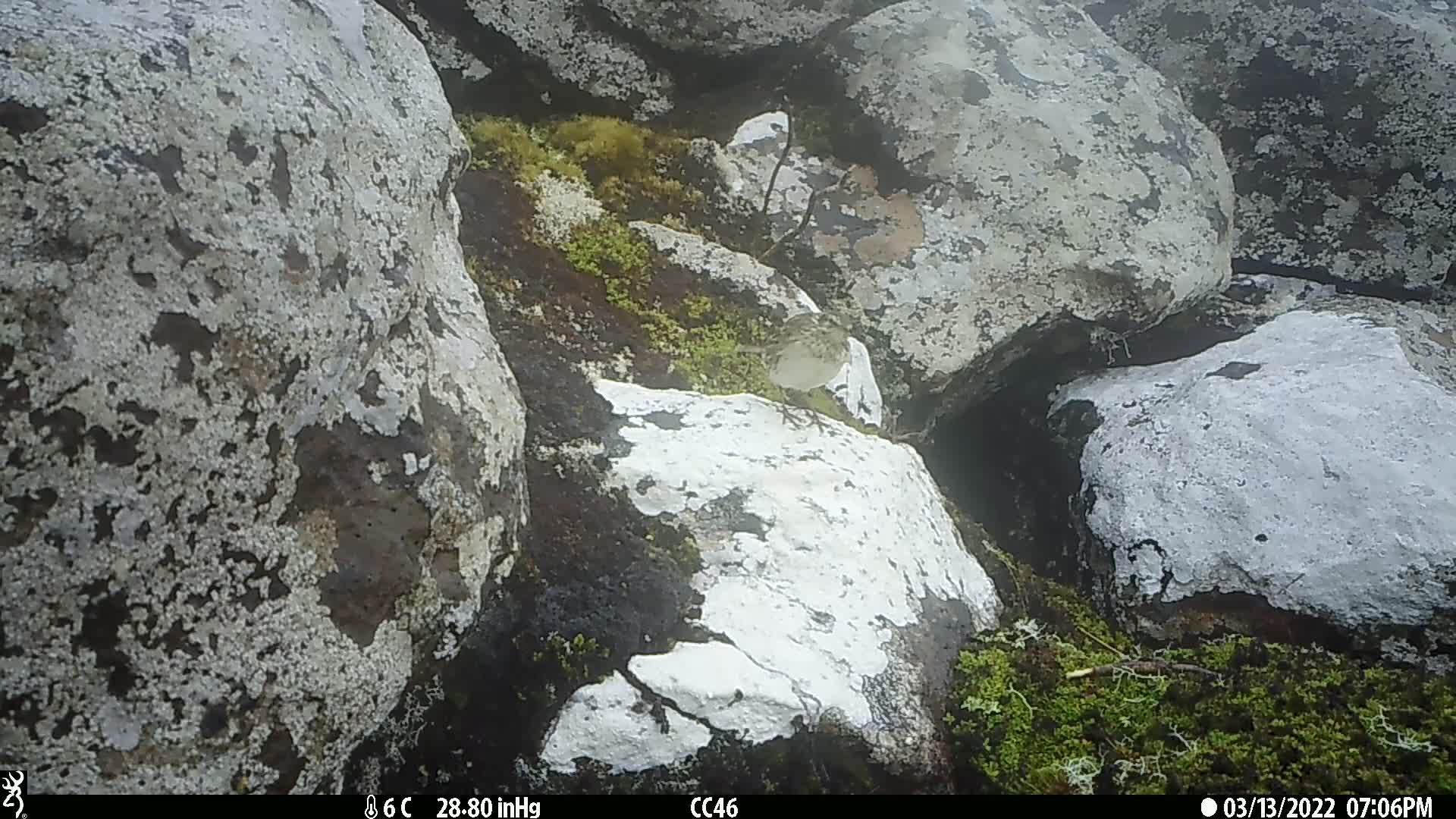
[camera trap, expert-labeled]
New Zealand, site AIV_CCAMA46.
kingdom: Animalia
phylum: Chordata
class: Aves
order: Passeriformes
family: Motacillidae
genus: Anthus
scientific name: Anthus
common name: pipit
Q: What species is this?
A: Pipit (Anthus).